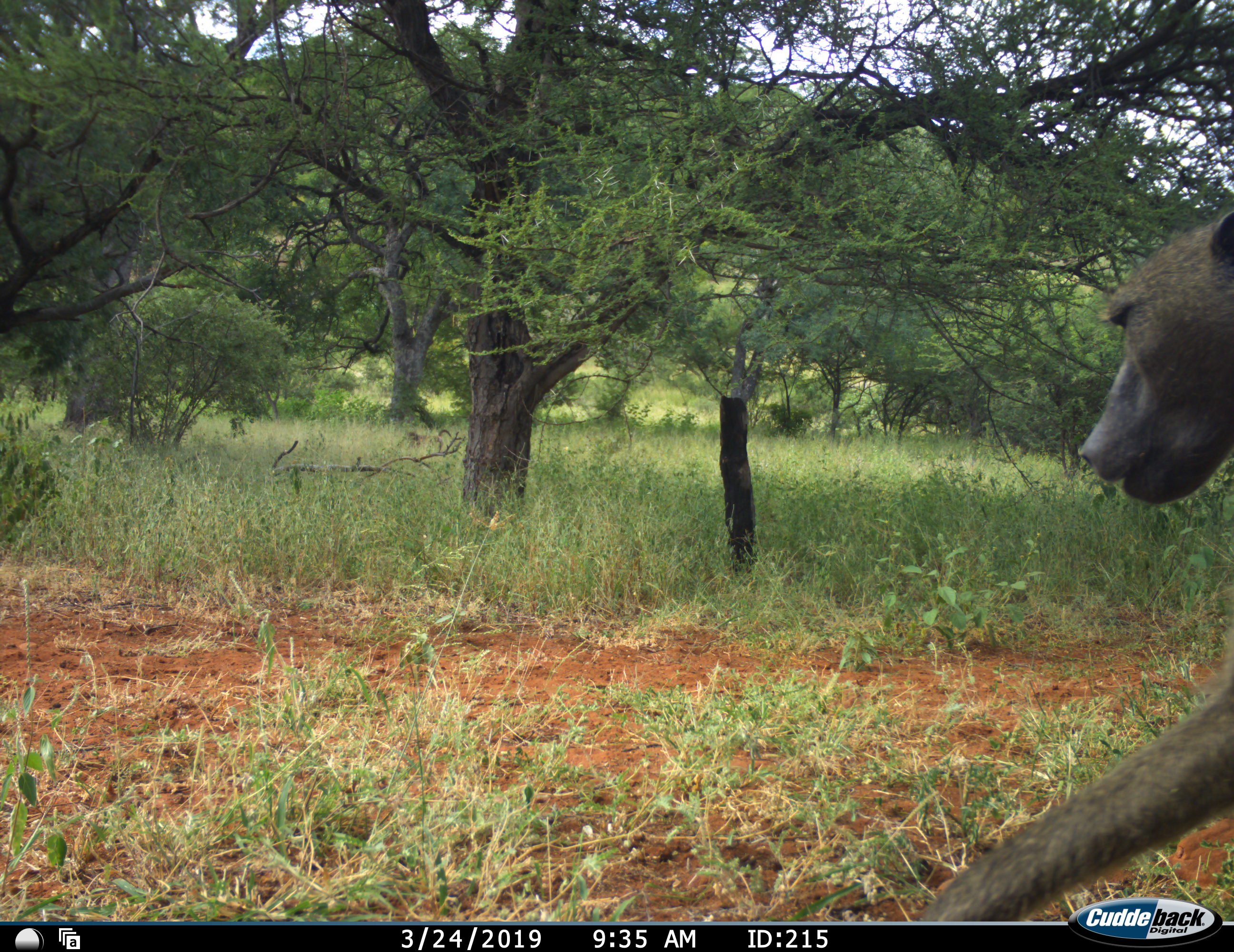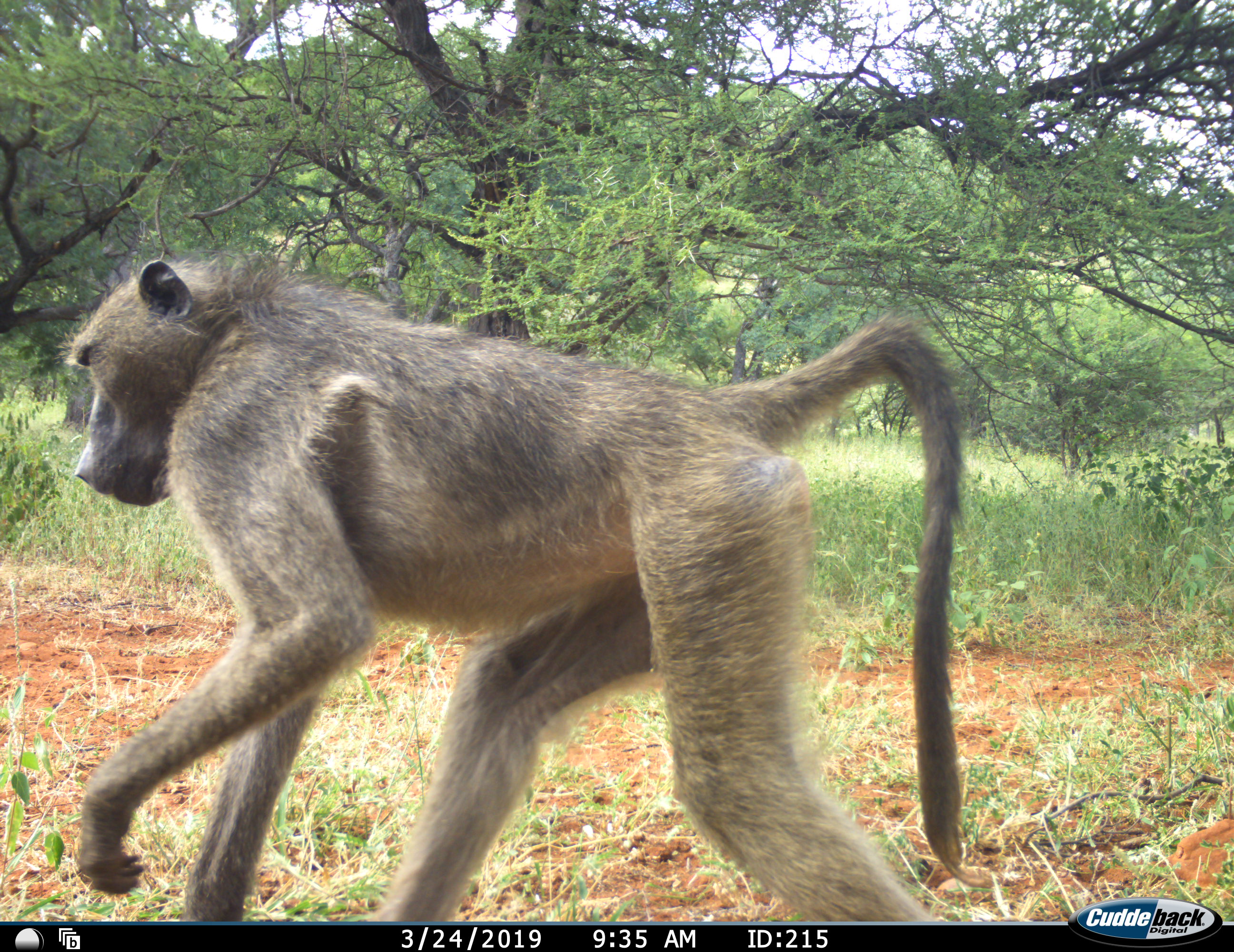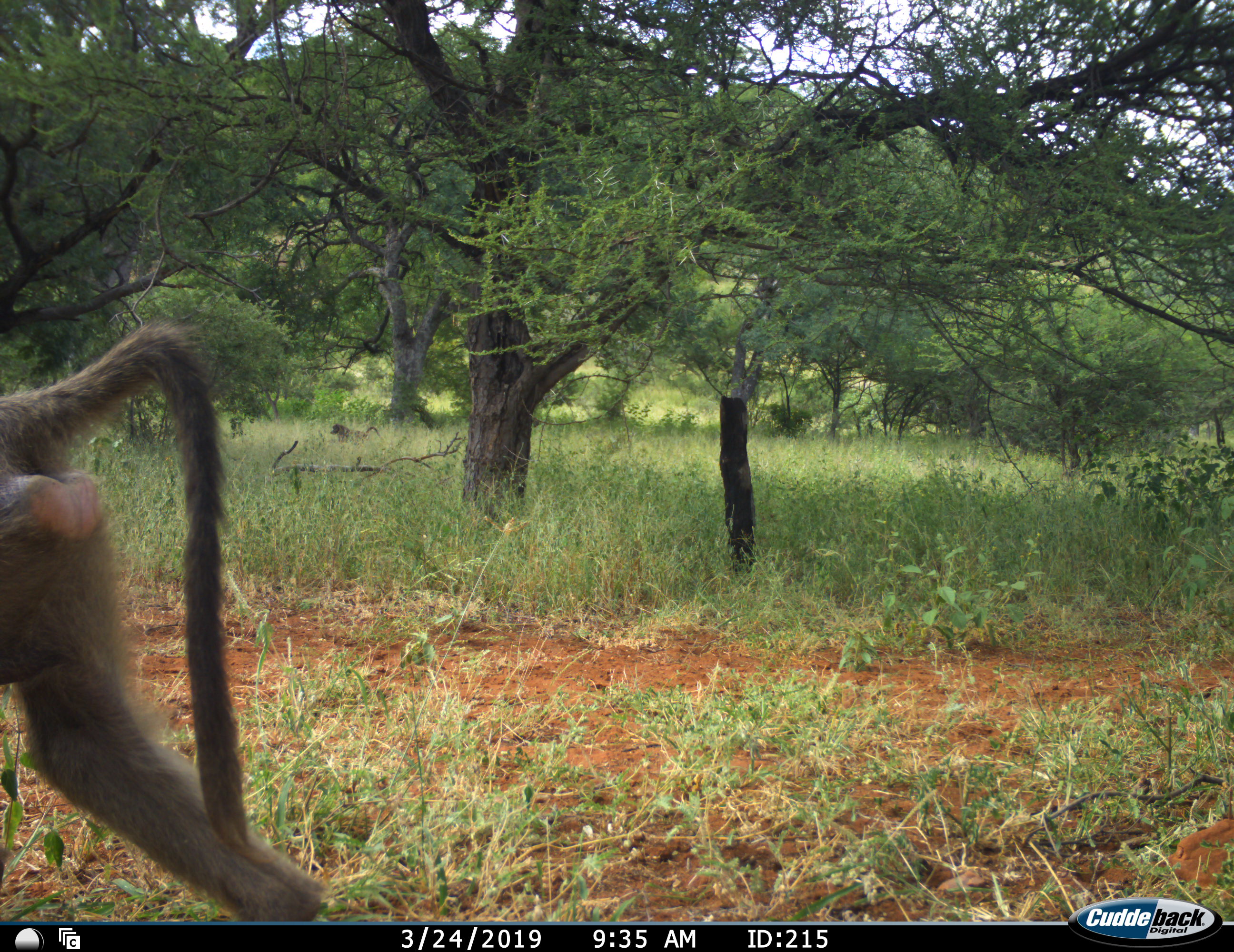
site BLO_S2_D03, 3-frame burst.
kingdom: Animalia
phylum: Chordata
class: Mammalia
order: Primates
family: Cercopithecidae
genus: Papio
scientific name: Papio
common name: baboon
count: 1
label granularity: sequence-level